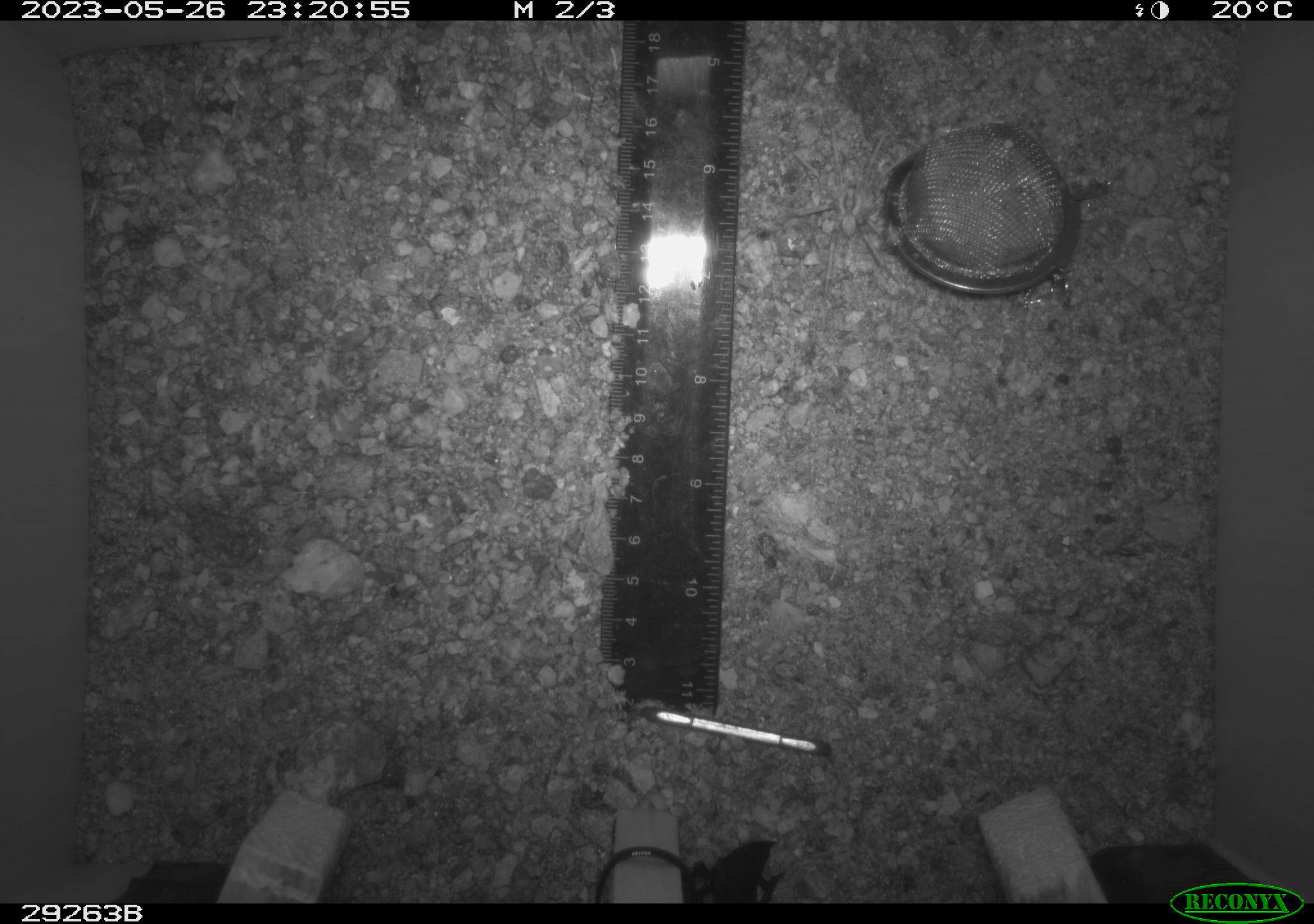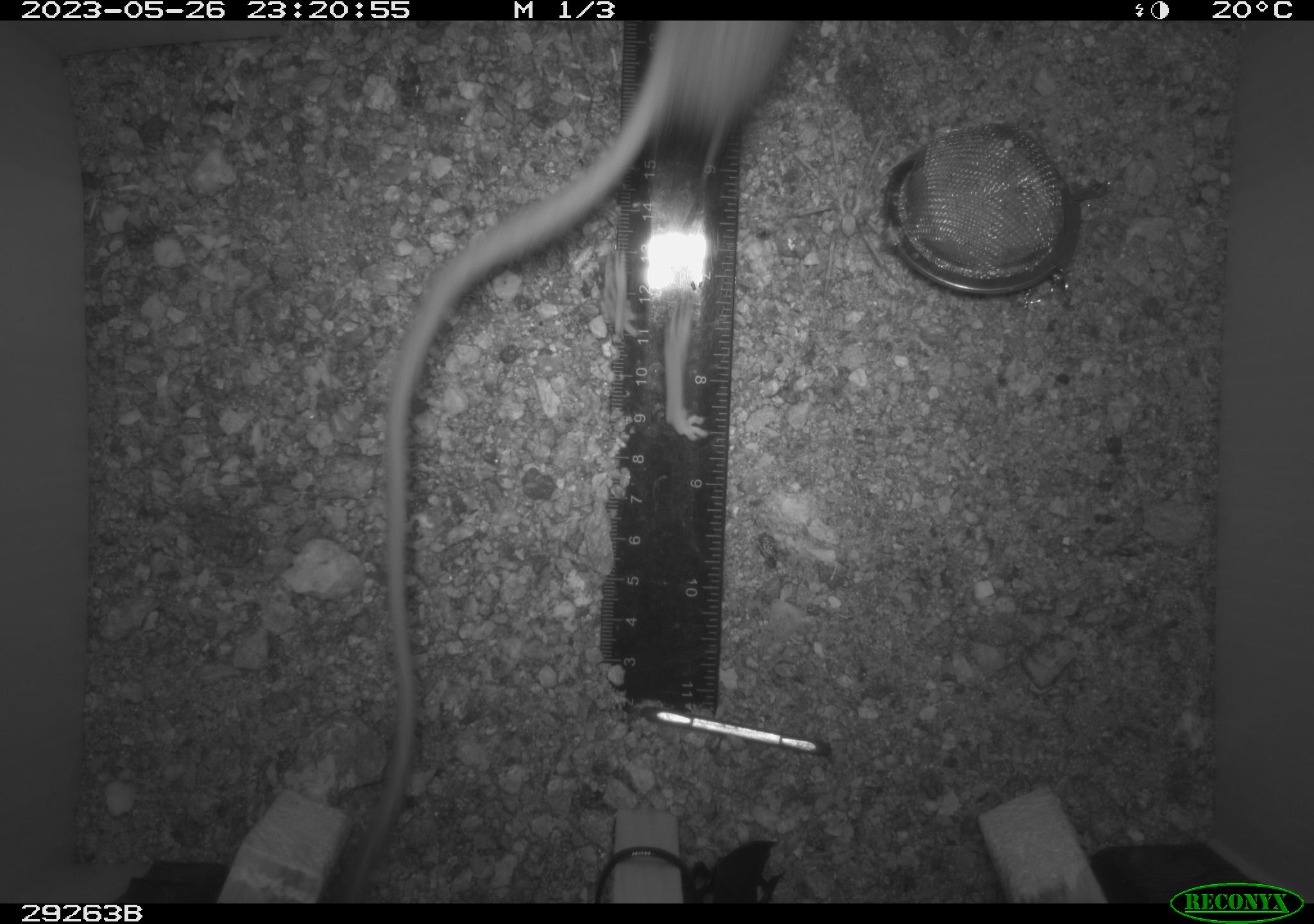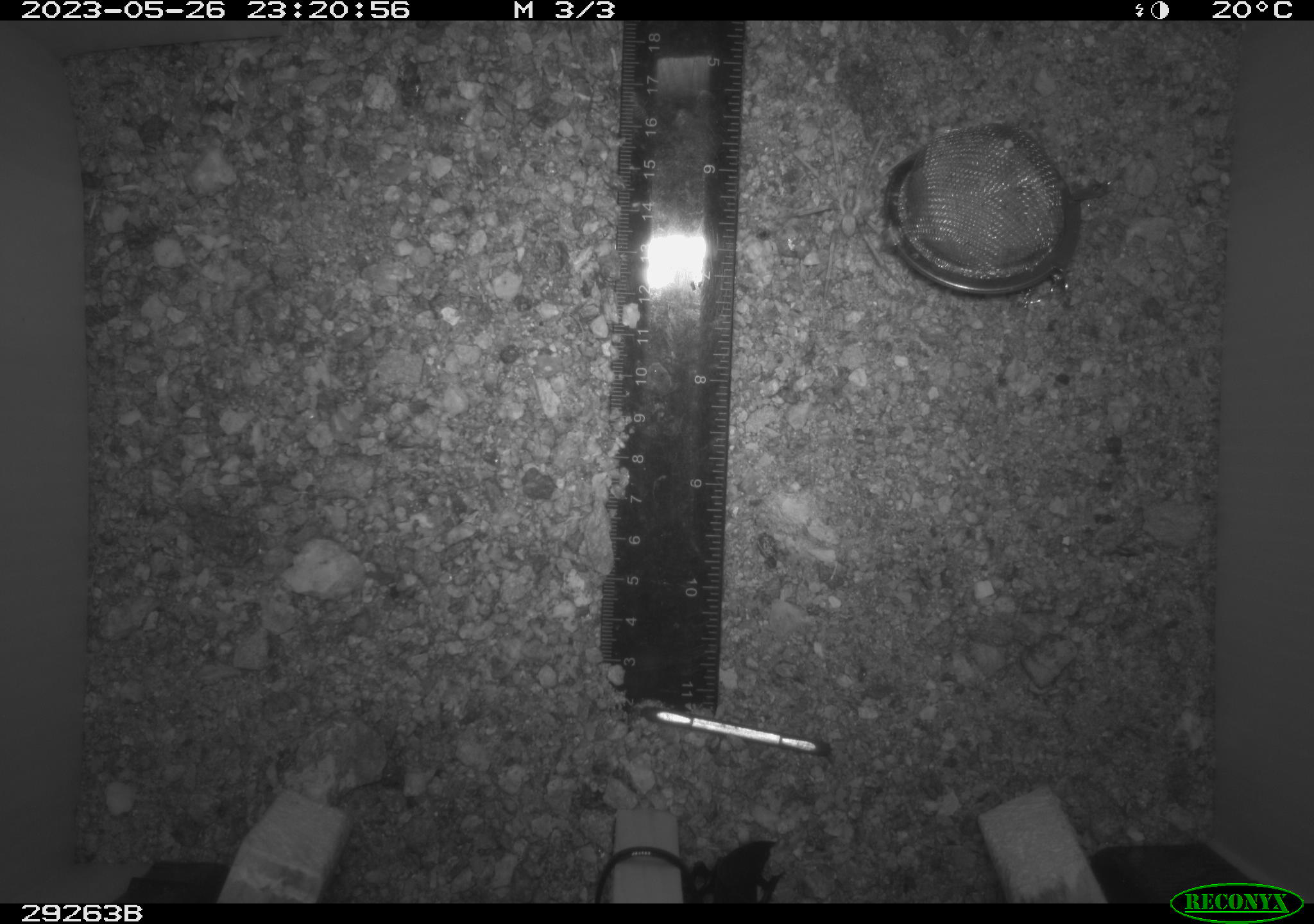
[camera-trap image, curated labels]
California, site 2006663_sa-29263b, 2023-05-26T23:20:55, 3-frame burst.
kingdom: Animalia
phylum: Chordata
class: Mammalia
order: Rodentia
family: Cricetidae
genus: Neotoma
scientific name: Neotoma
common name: pack rat or woodrat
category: neotoma species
Neotoma species (pack rat or woodrat) (Neotoma).